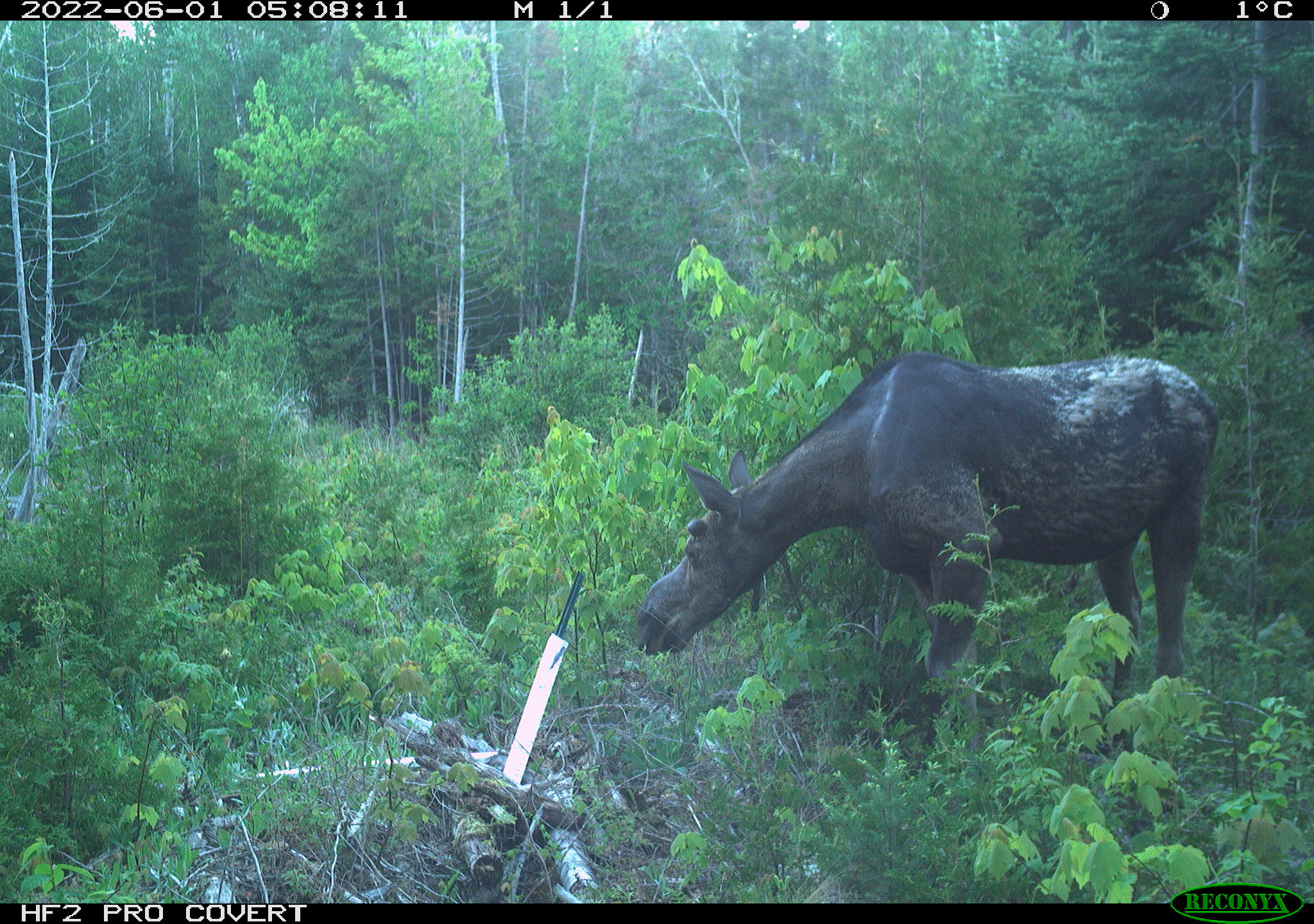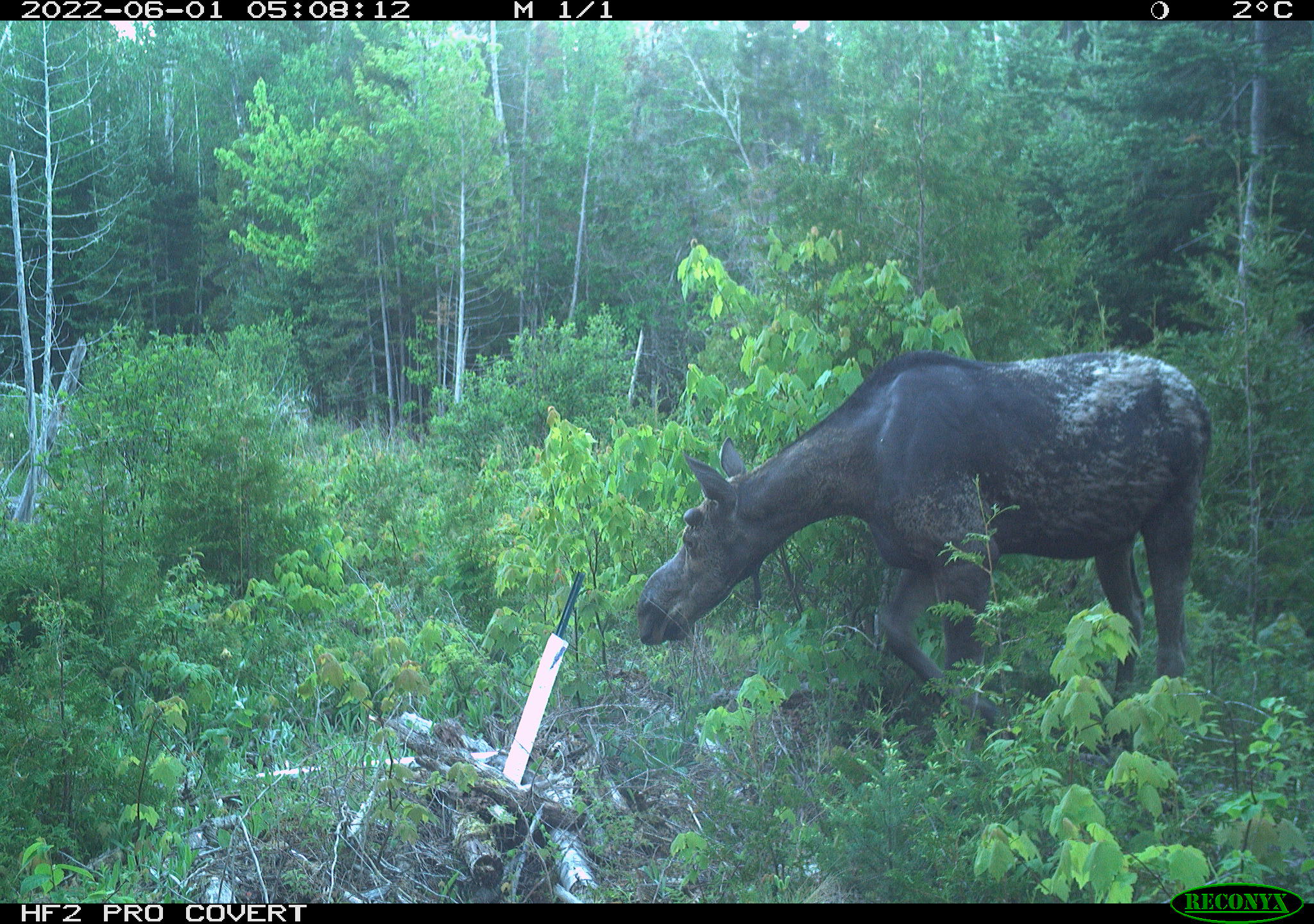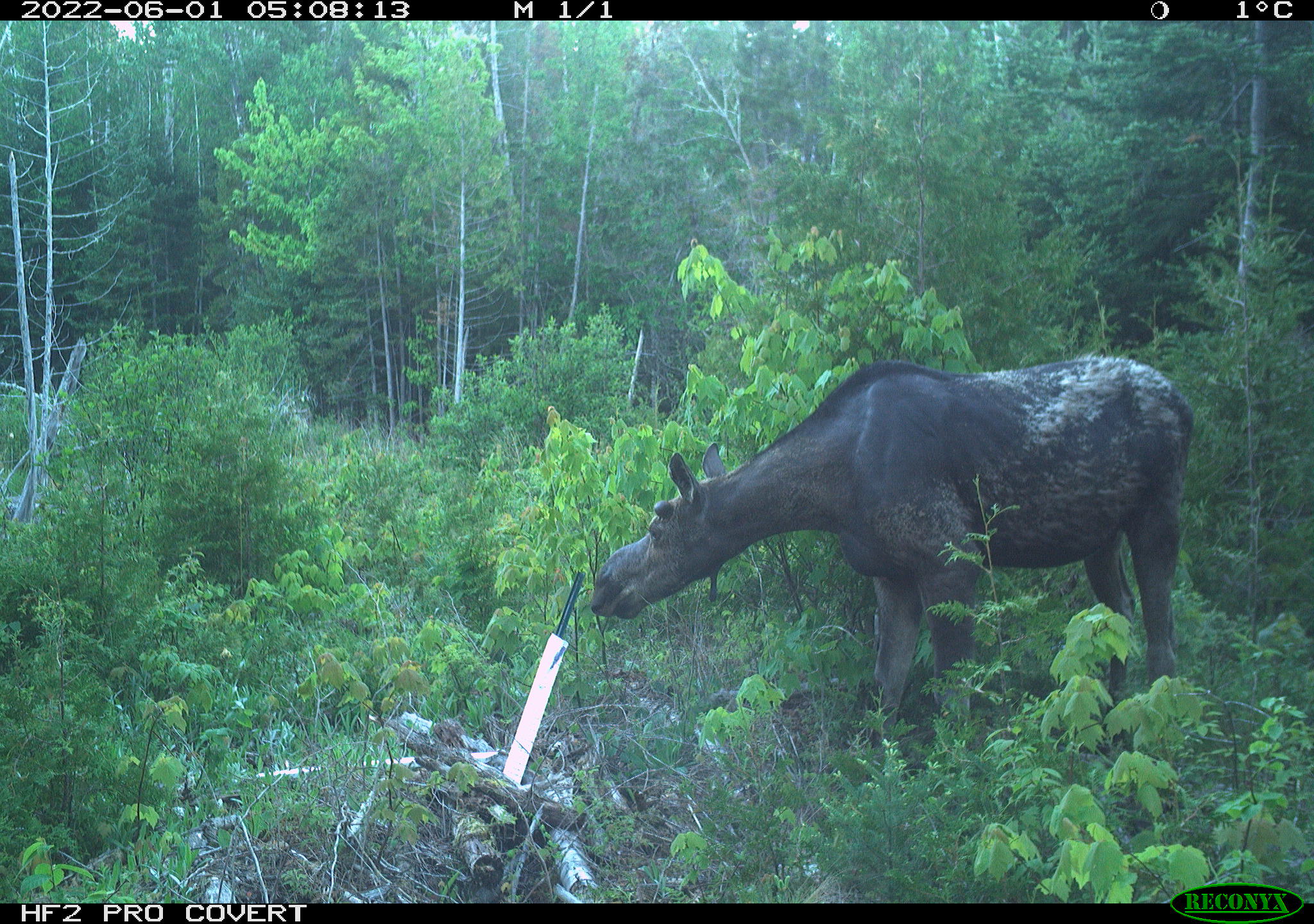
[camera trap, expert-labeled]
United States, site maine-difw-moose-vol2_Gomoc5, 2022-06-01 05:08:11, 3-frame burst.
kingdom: Animalia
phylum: Chordata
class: Mammalia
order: Artiodactyla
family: Cervidae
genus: Alces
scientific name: Alces alces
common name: moose